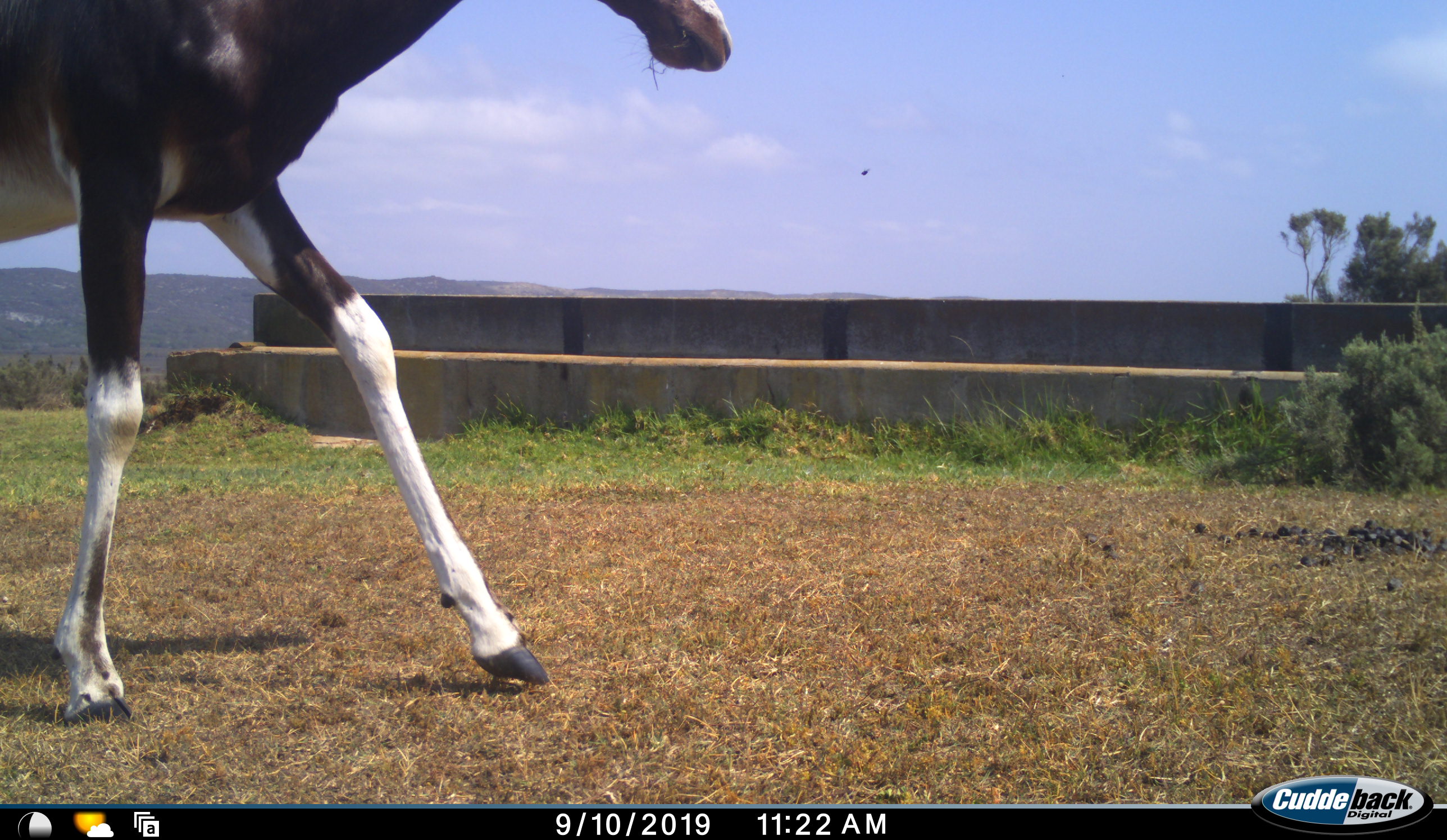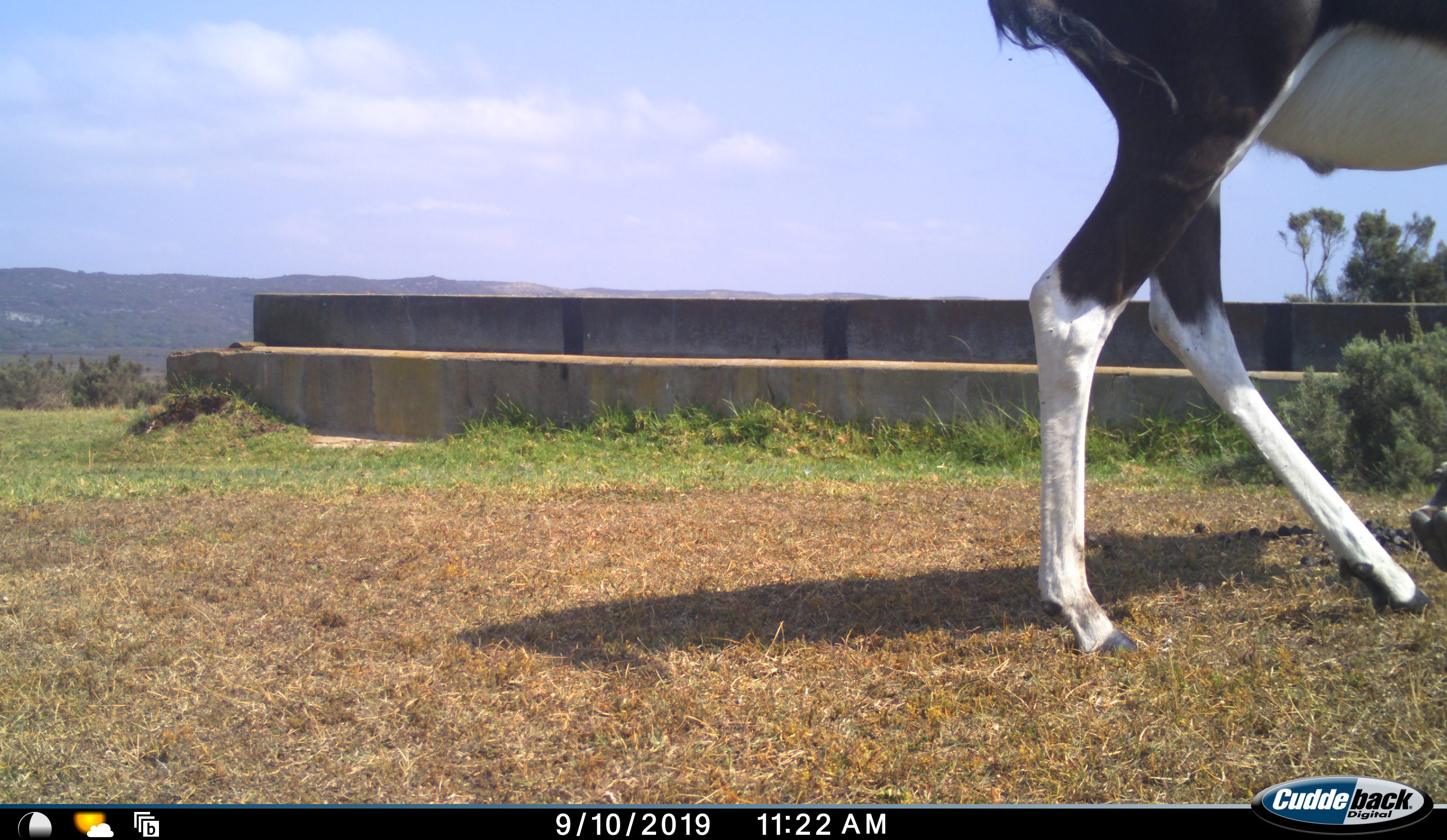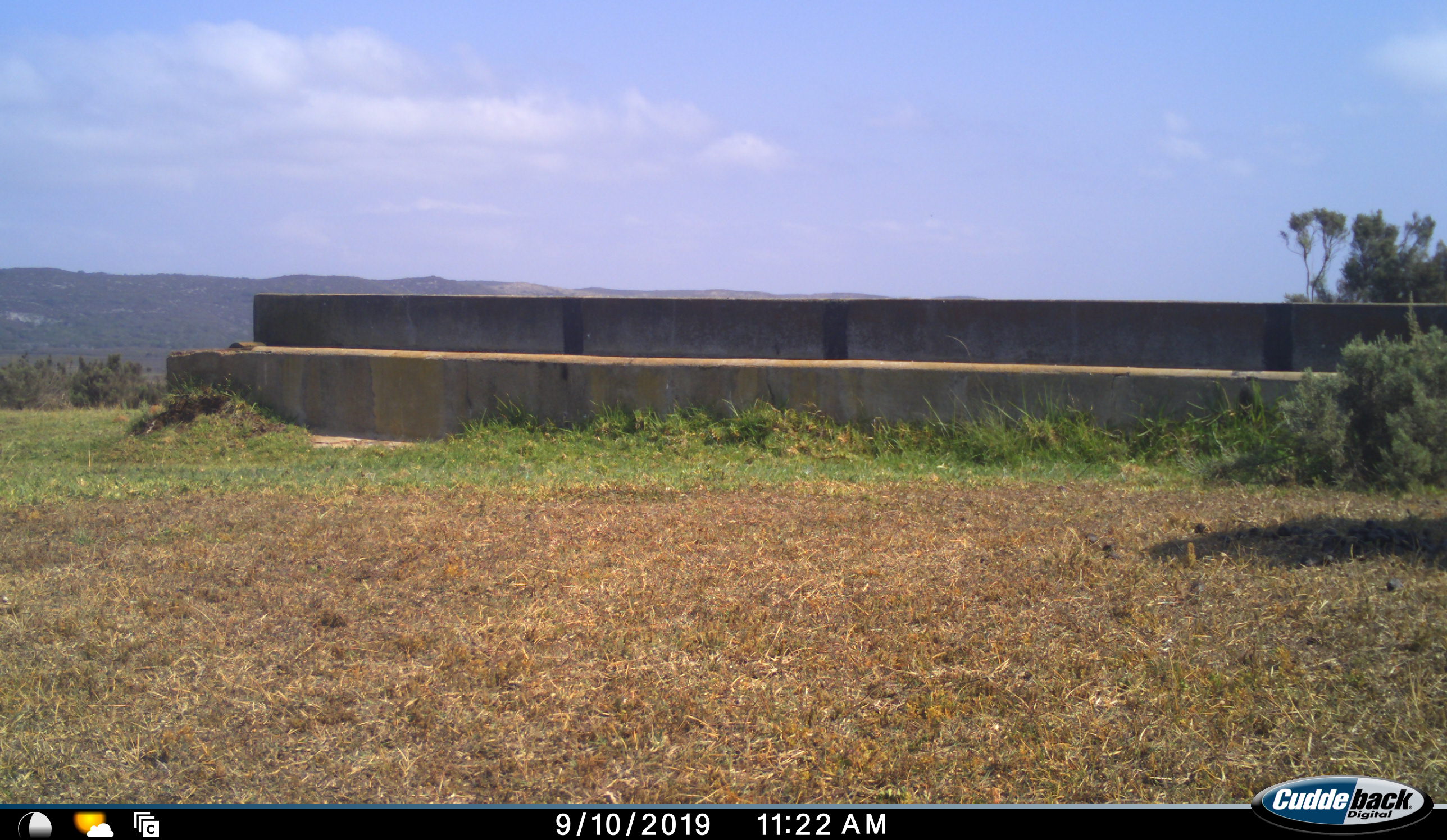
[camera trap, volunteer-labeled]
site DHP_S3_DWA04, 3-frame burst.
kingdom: Animalia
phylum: Chordata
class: Mammalia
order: Artiodactyla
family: Bovidae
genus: Damaliscus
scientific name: Damaliscus pygargus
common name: bontebok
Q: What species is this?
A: Bontebok (Damaliscus pygargus).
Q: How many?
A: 1.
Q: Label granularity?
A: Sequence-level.